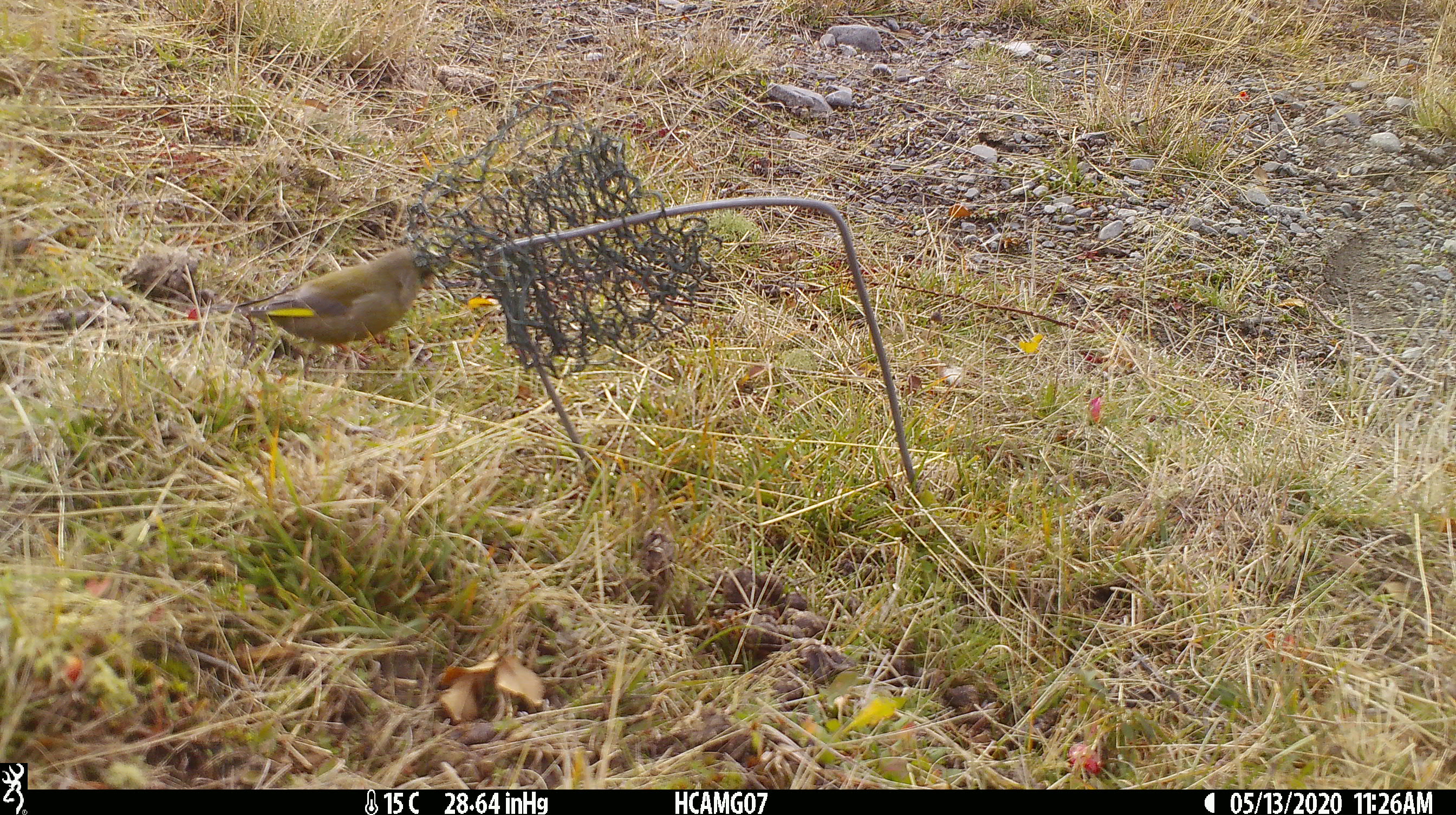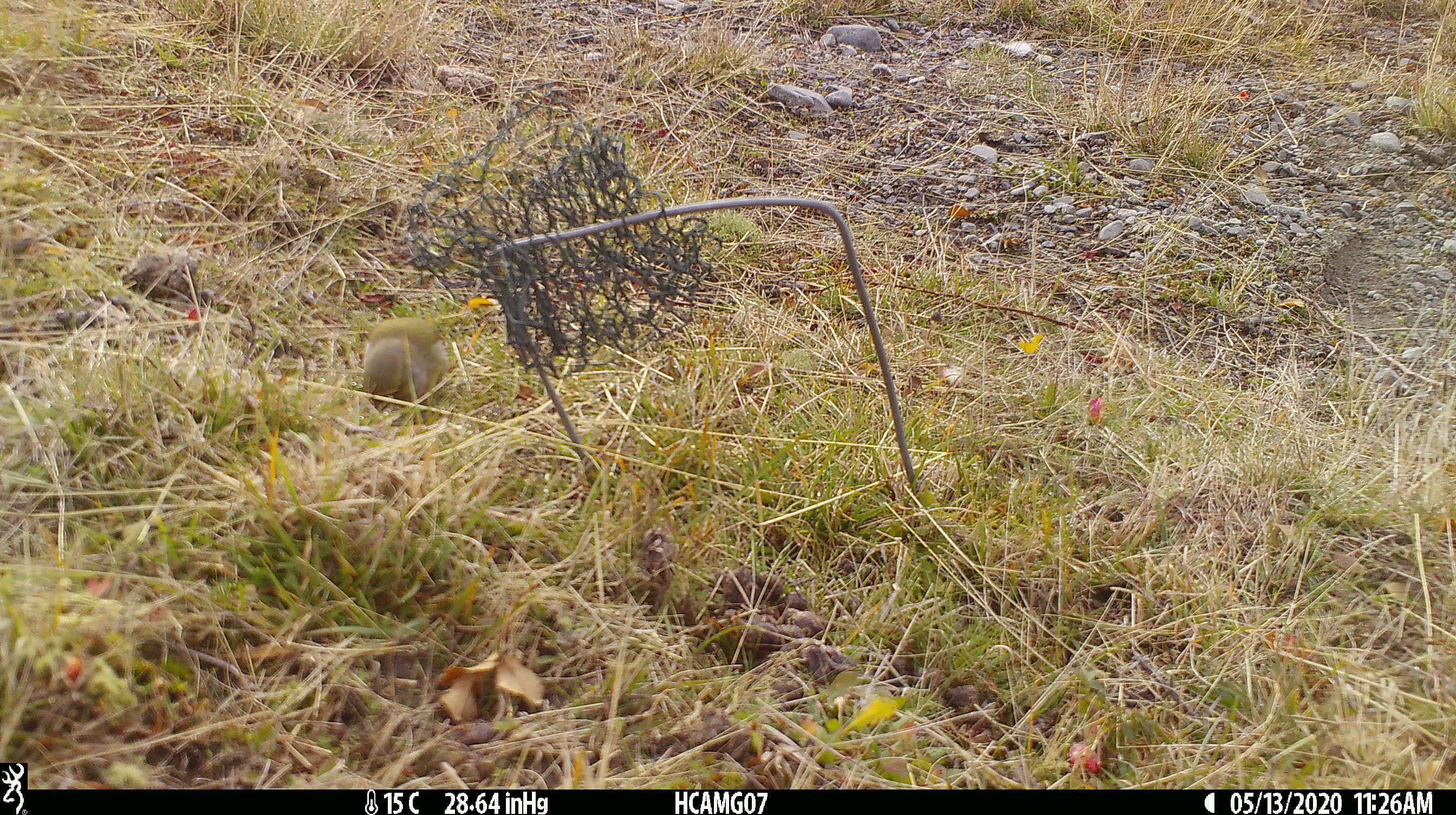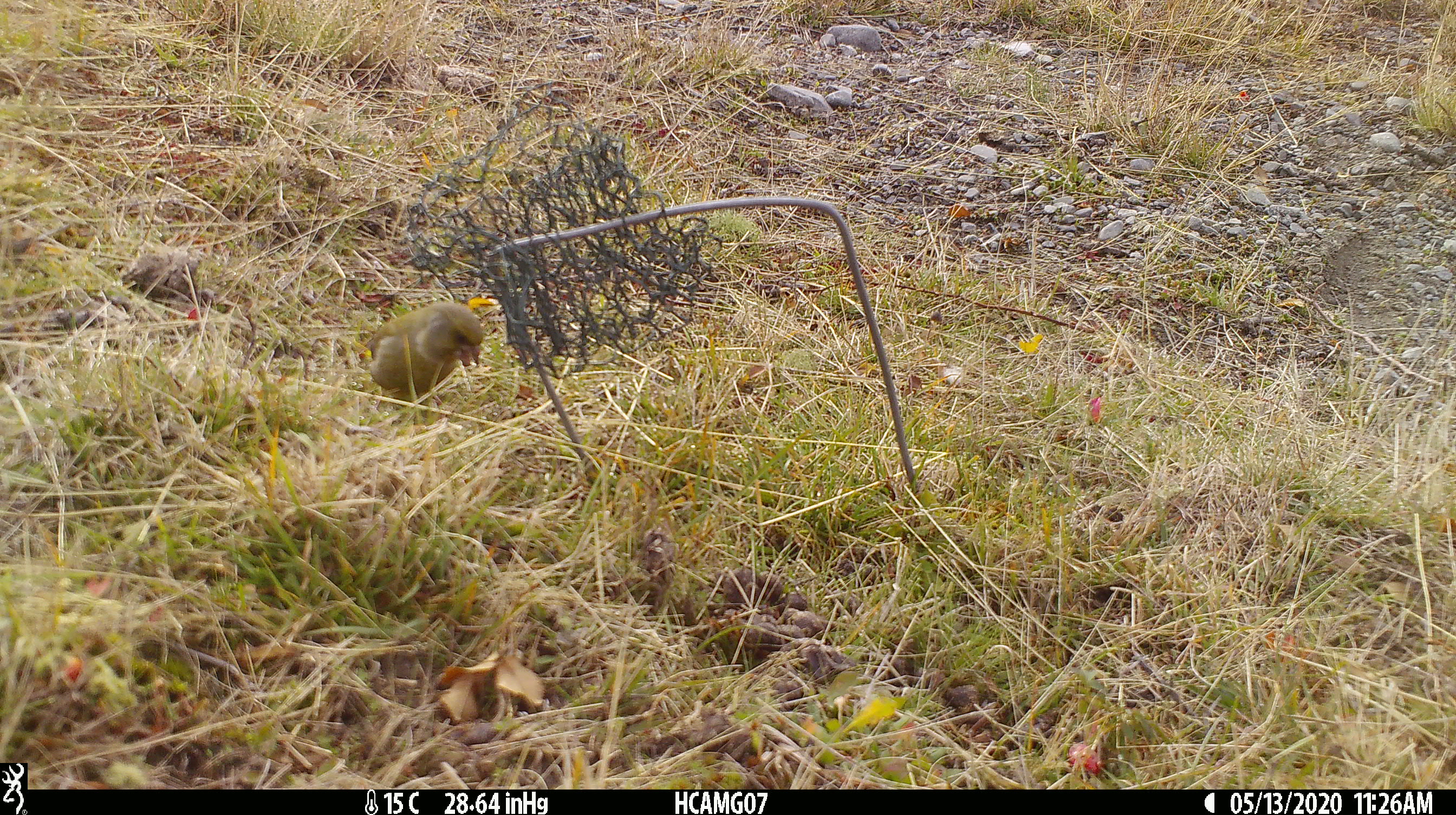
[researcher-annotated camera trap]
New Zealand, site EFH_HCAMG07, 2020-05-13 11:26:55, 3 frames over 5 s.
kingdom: Animalia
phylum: Chordata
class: Aves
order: Passeriformes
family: Fringillidae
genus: Chloris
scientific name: Chloris chloris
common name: greenfinch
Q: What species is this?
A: Greenfinch (Chloris chloris).